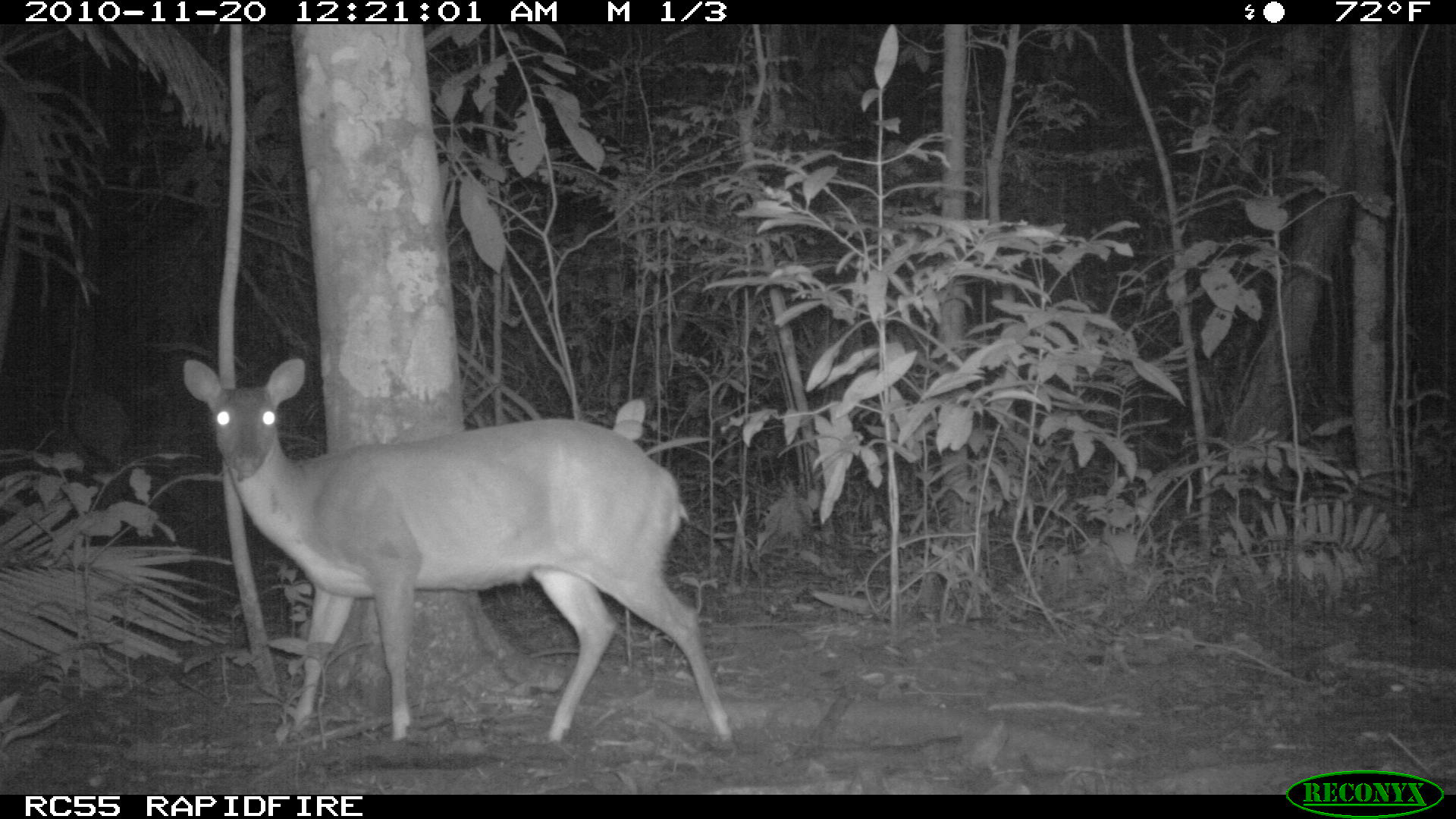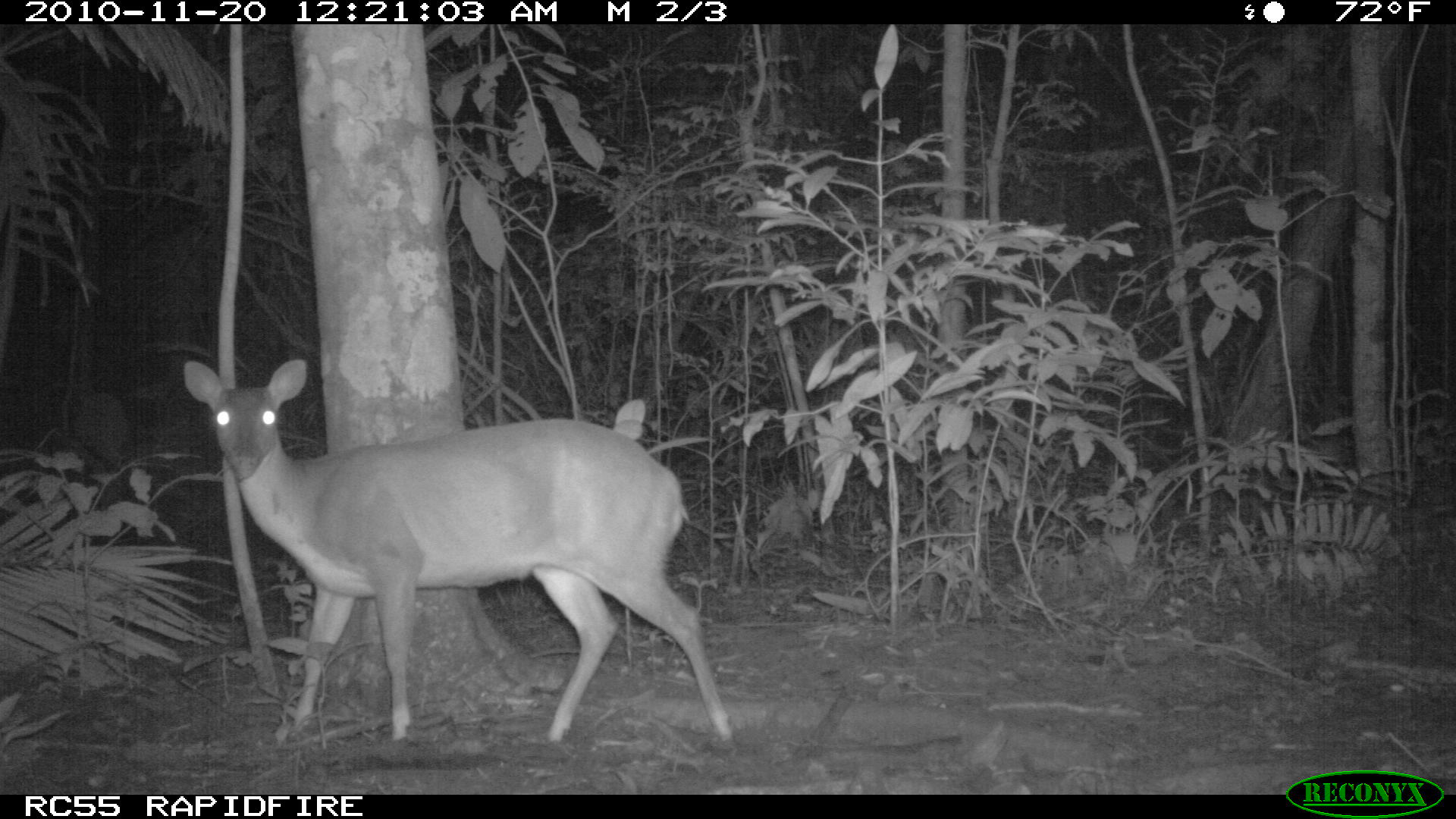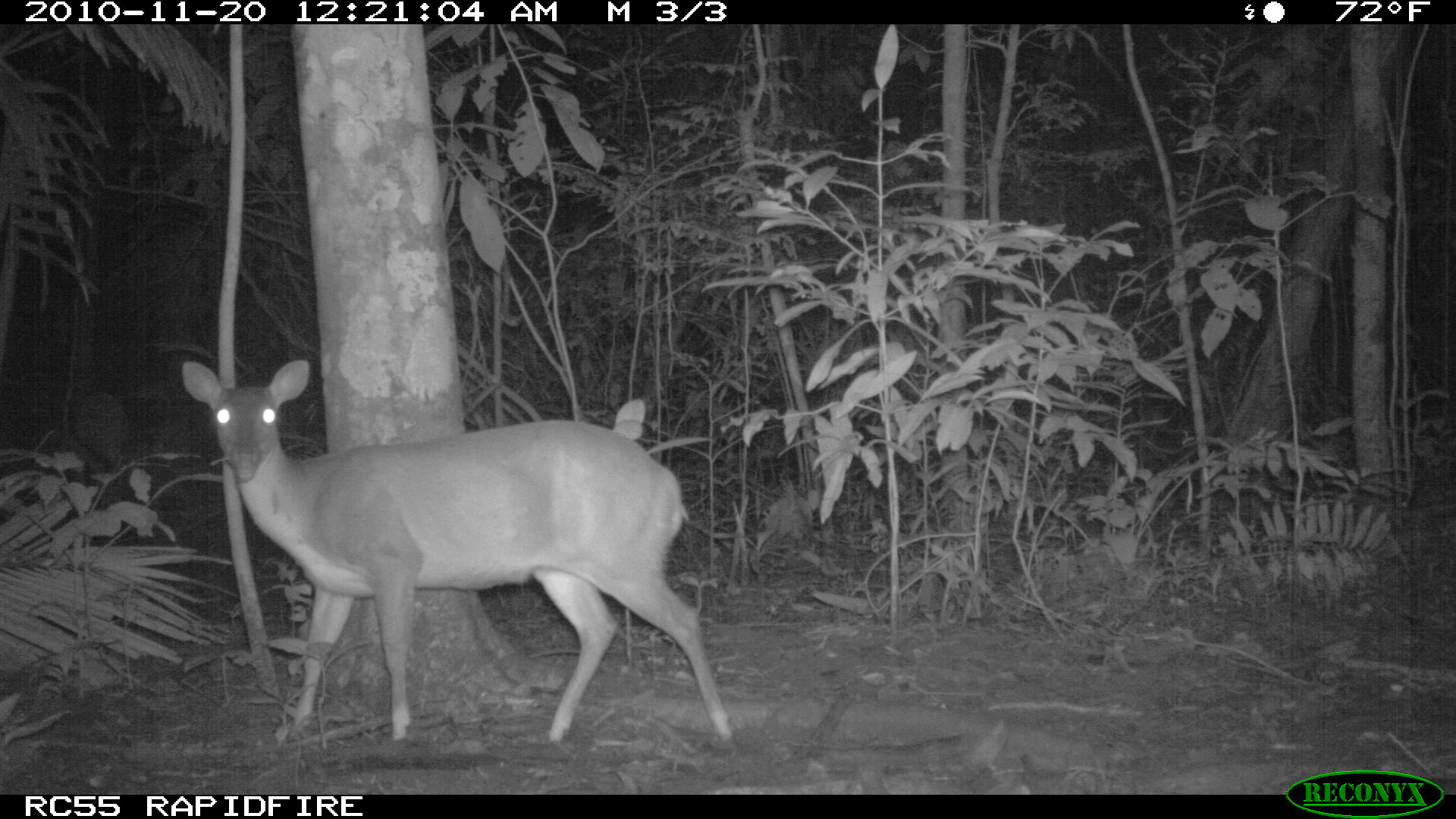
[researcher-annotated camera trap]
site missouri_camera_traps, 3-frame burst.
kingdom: Animalia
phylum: Chordata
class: Mammalia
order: Artiodactyla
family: Cervidae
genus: Odocoileus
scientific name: Odocoileus virginianus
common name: white-tailed deer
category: white tailed deer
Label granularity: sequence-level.